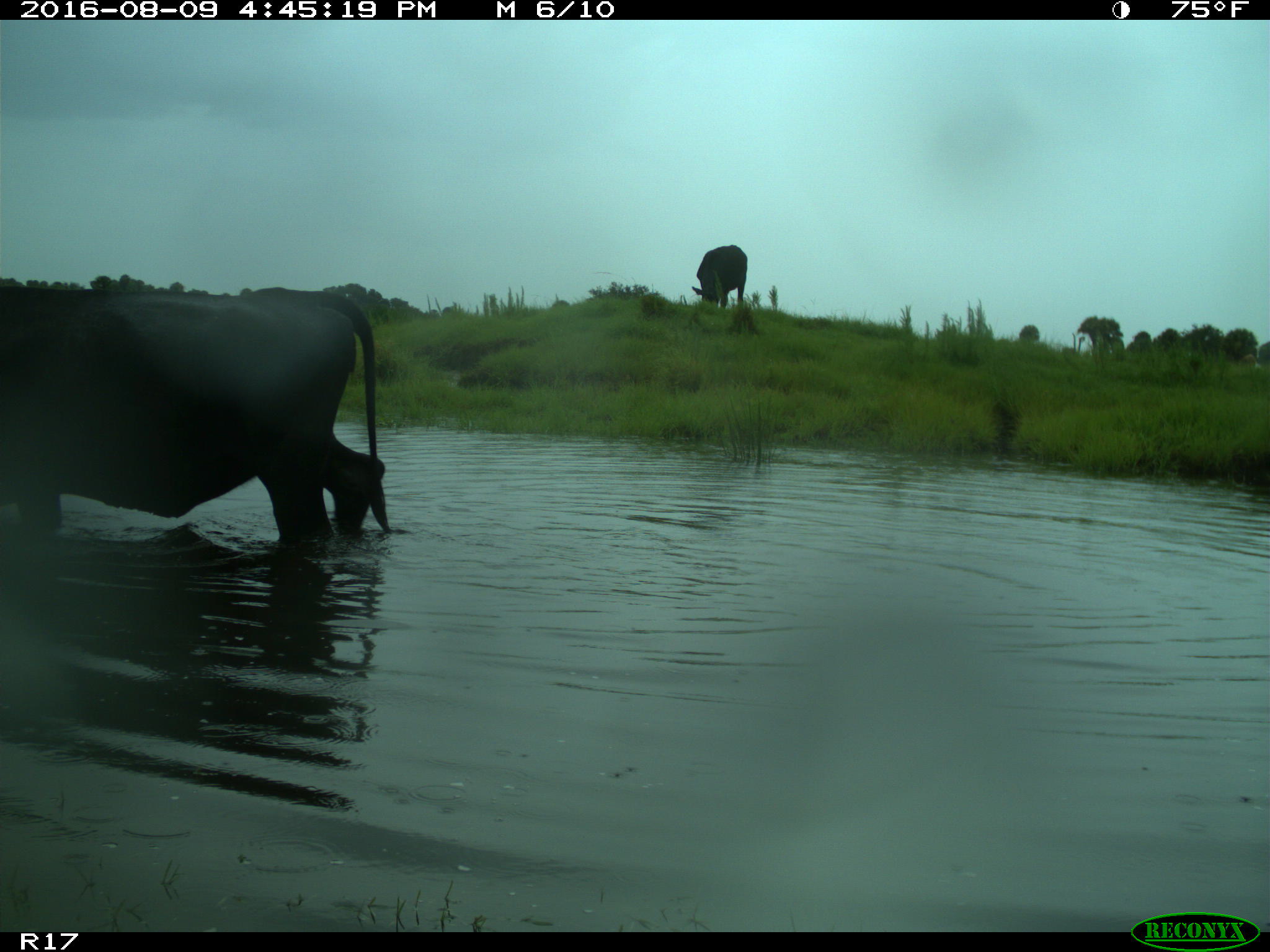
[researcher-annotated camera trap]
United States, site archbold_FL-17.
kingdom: Animalia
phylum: Chordata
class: Mammalia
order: Artiodactyla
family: Bovidae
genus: Bos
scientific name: Bos taurus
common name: domestic cow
Bos taurus (domestic cow).